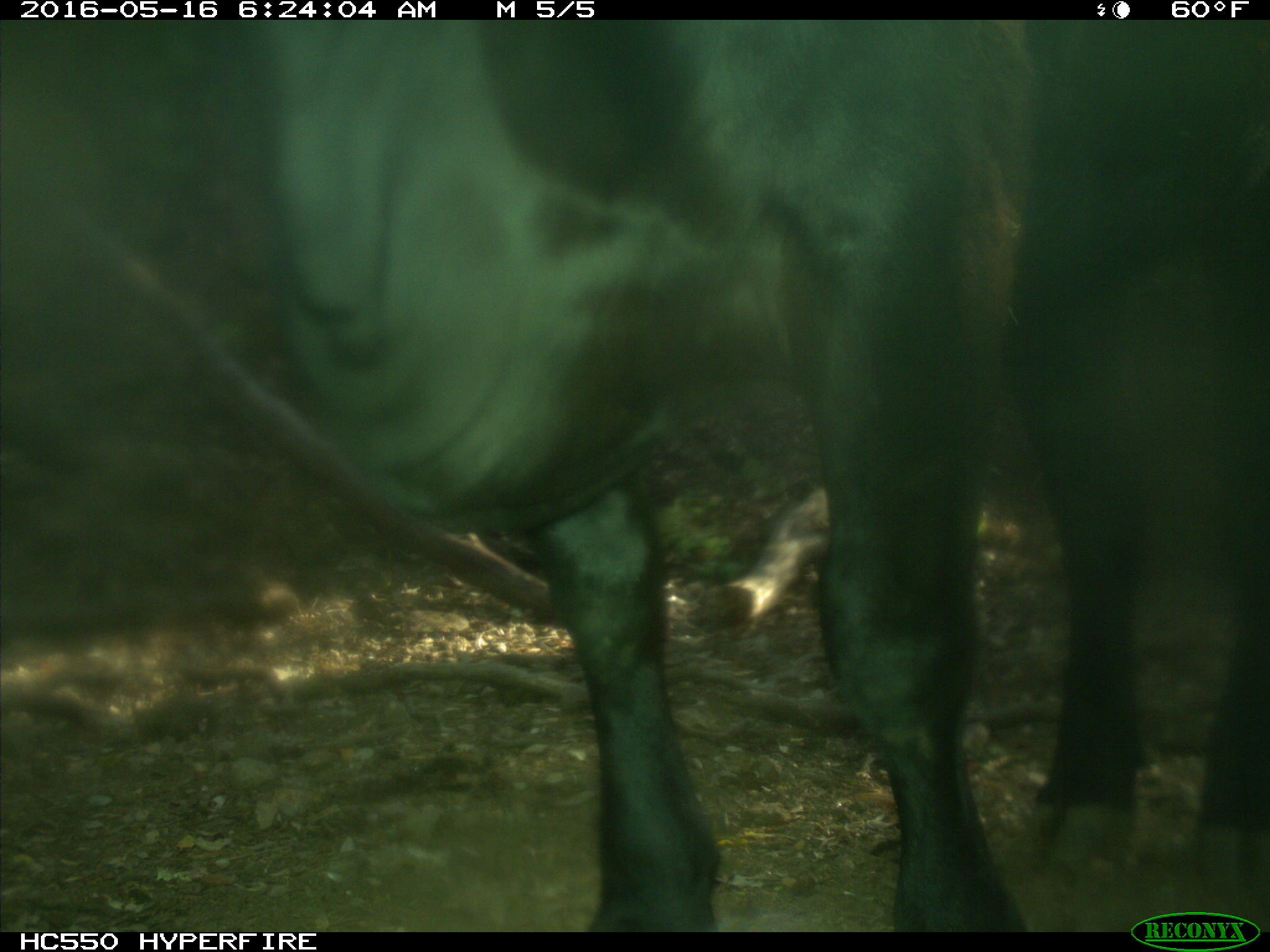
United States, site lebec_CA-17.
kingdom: Animalia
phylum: Chordata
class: Mammalia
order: Artiodactyla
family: Bovidae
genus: Bos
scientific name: Bos taurus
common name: domestic cow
Bos taurus (domestic cow).